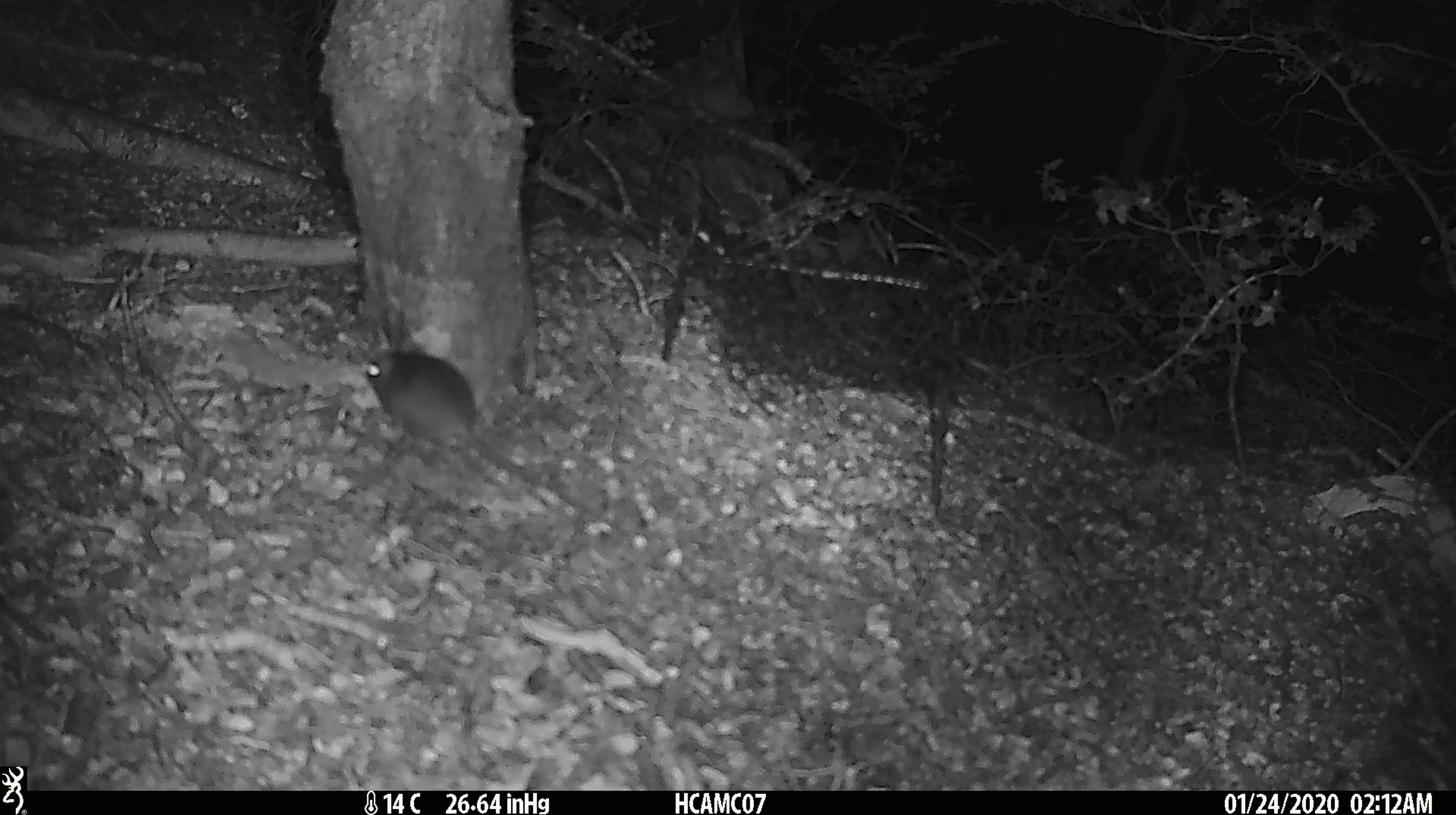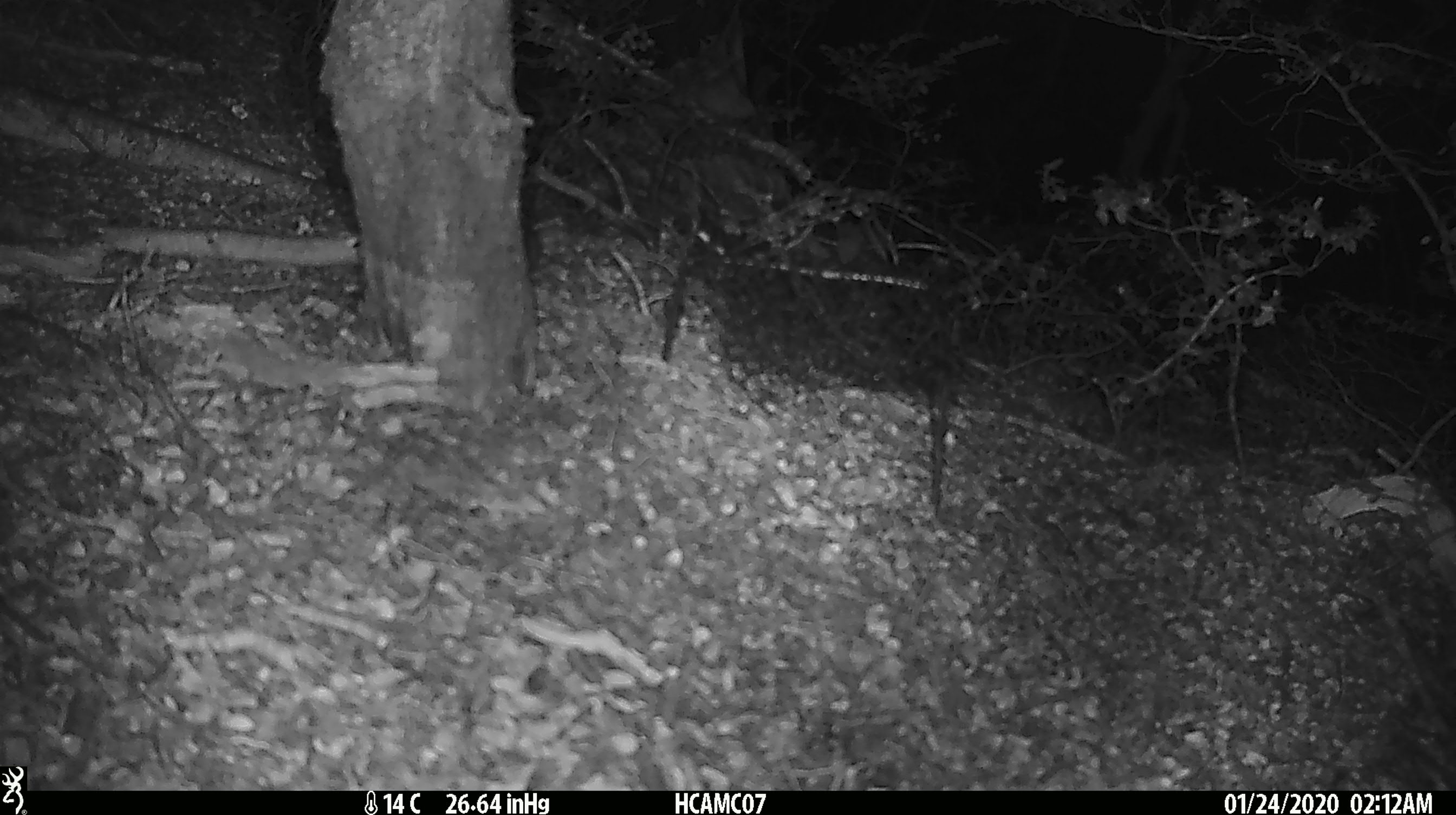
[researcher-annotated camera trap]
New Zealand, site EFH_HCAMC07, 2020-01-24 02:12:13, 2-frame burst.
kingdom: Animalia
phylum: Chordata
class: Mammalia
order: Rodentia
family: Muridae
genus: Mus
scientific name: Mus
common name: mouse